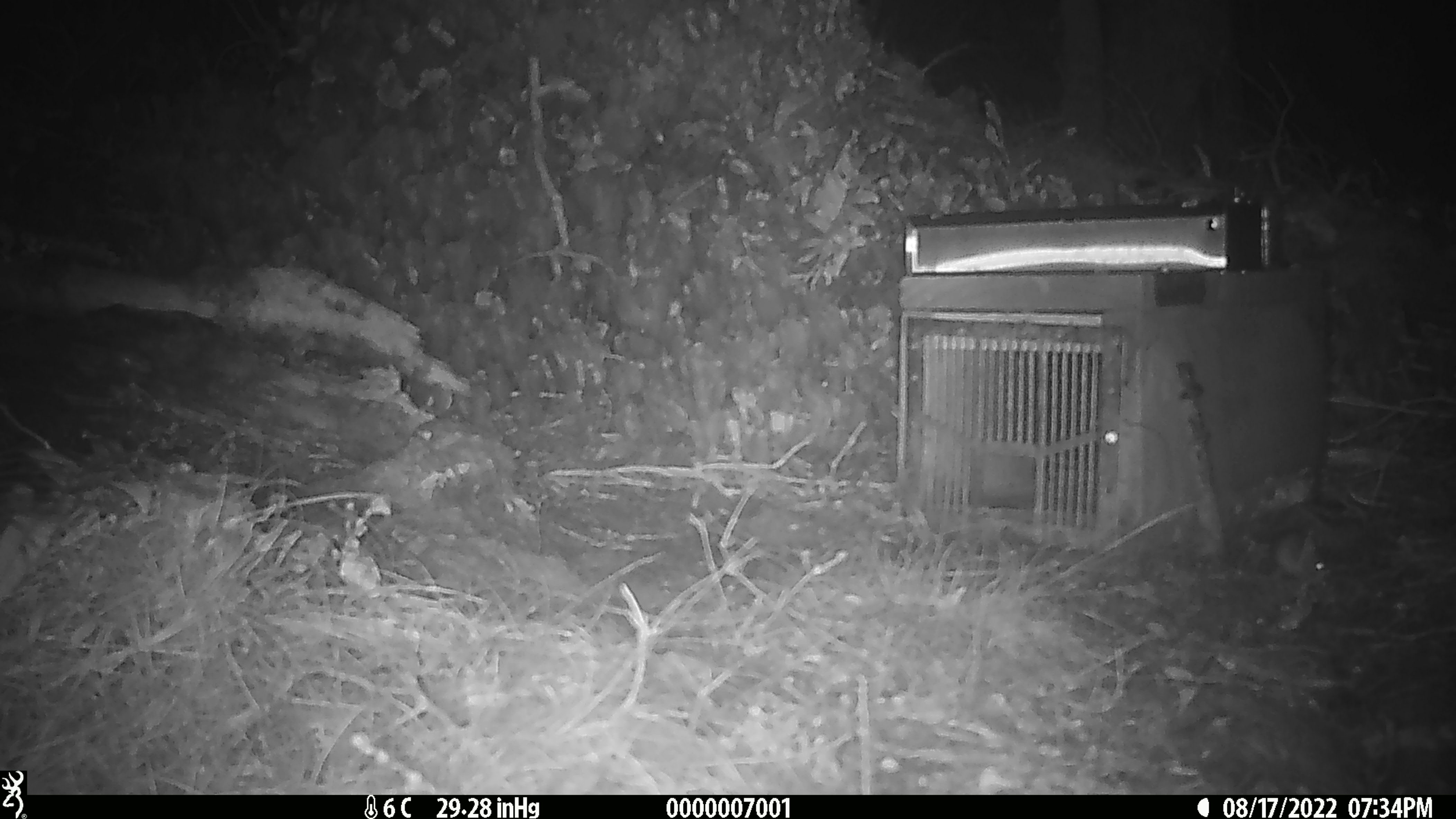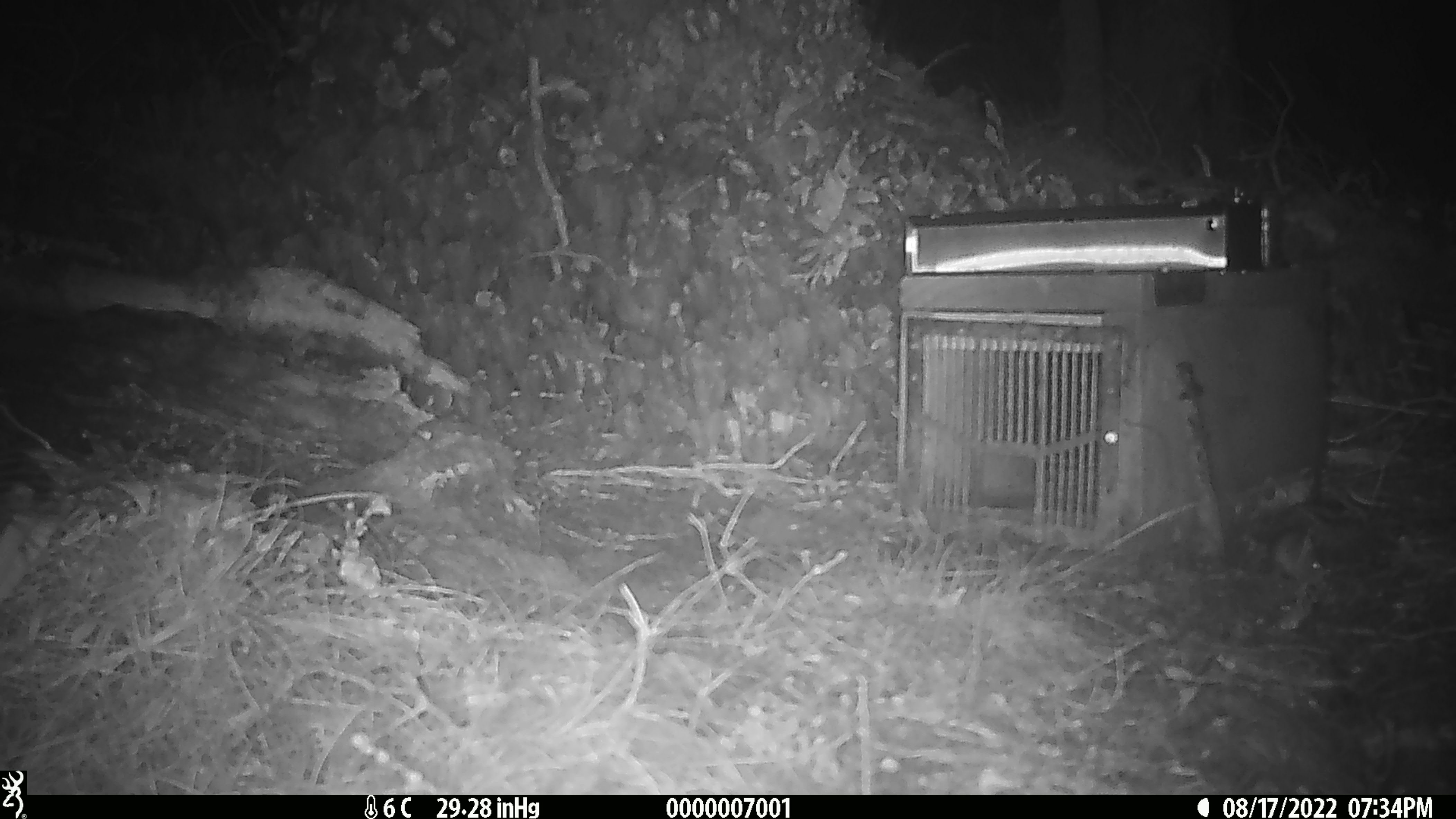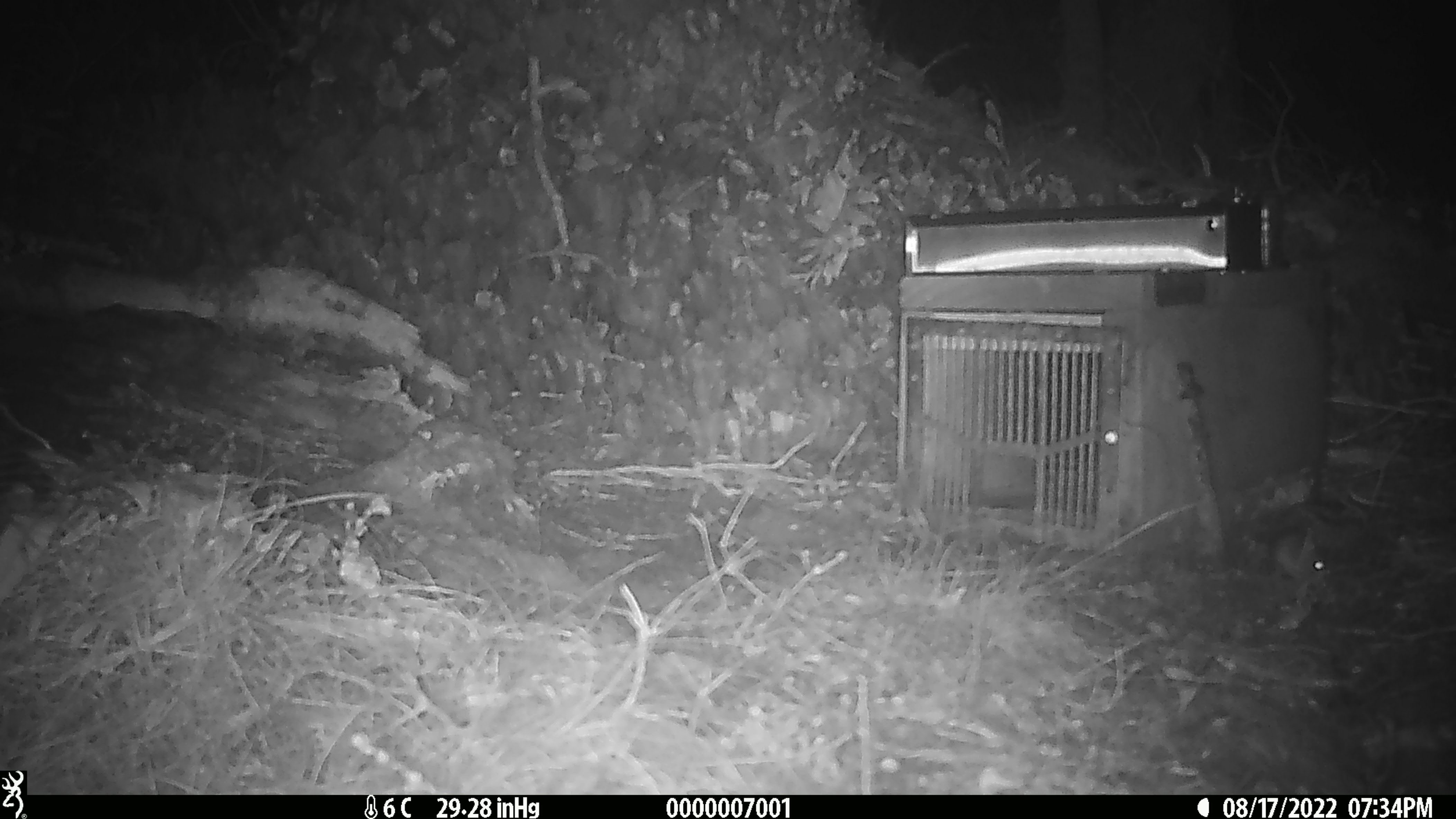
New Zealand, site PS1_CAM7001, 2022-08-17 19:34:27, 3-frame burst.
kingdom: Animalia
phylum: Chordata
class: Mammalia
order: Rodentia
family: Muridae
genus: Mus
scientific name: Mus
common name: mouse